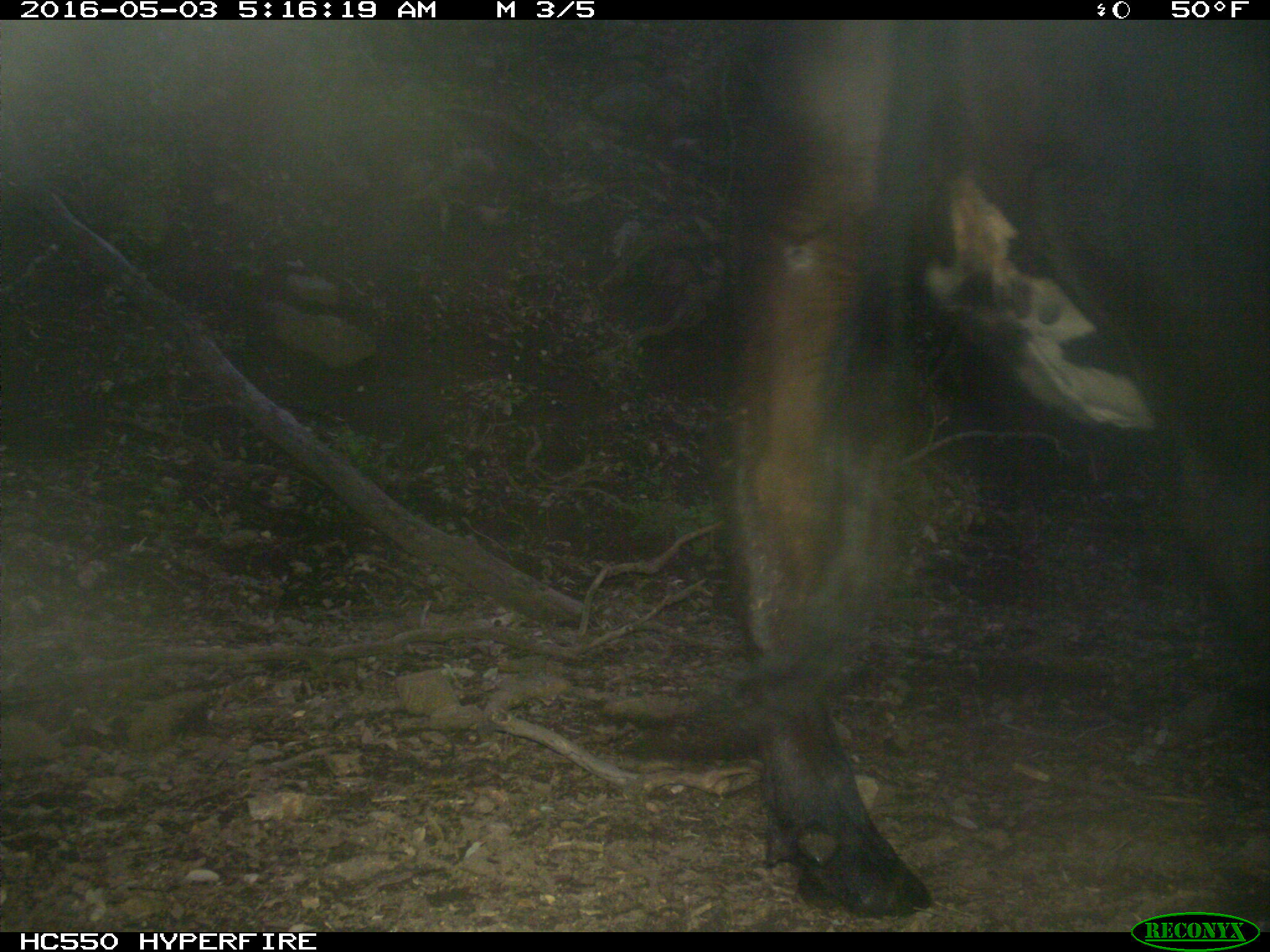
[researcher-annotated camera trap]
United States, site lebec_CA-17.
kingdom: Animalia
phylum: Chordata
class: Mammalia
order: Artiodactyla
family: Bovidae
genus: Bos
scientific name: Bos taurus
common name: domestic cow